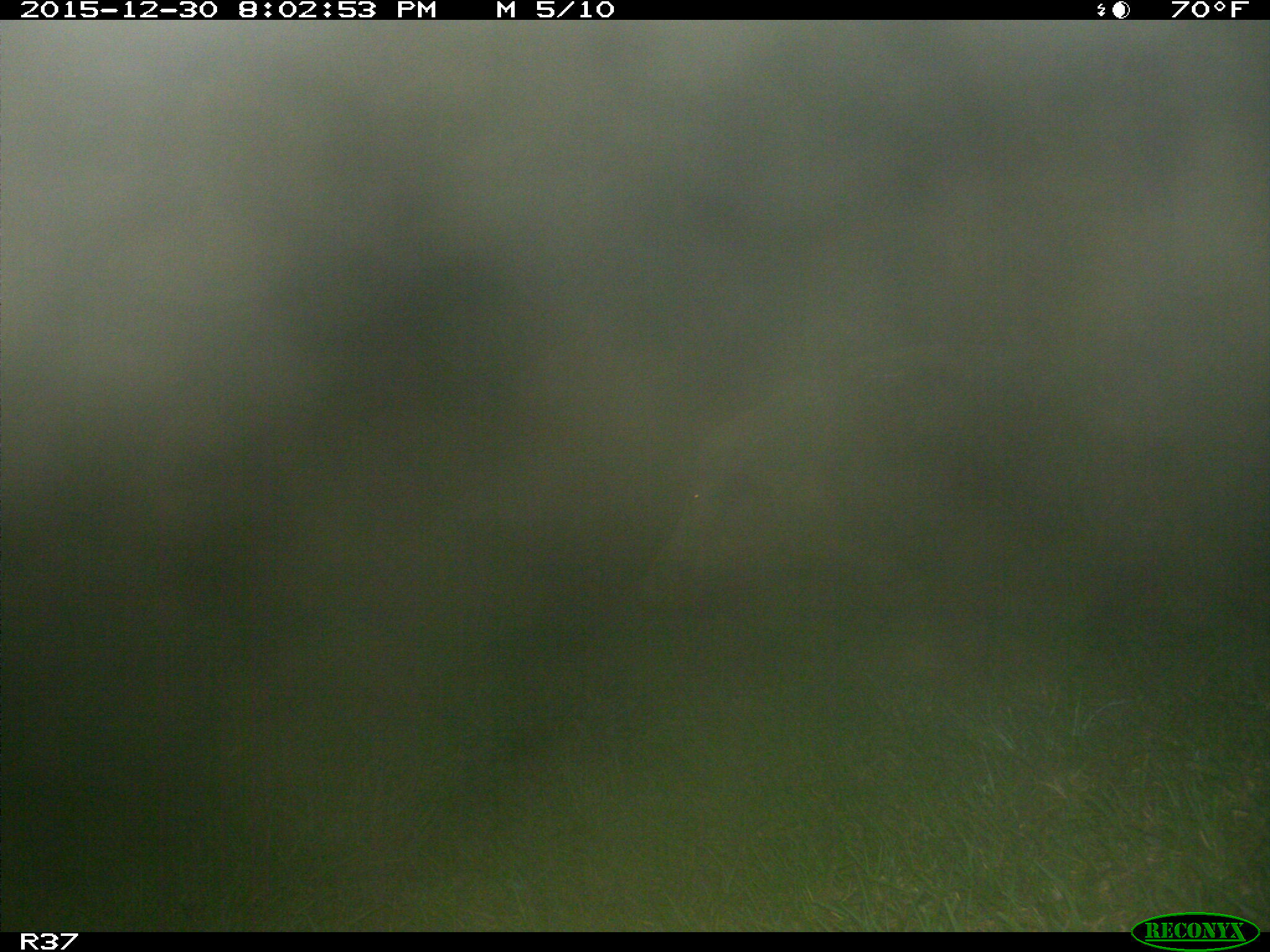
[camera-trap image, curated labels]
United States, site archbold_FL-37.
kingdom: Animalia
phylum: Chordata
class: Mammalia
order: Artiodactyla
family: Suidae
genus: Sus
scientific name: Sus scrofa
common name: wild boar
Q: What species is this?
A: Sus scrofa (wild boar).